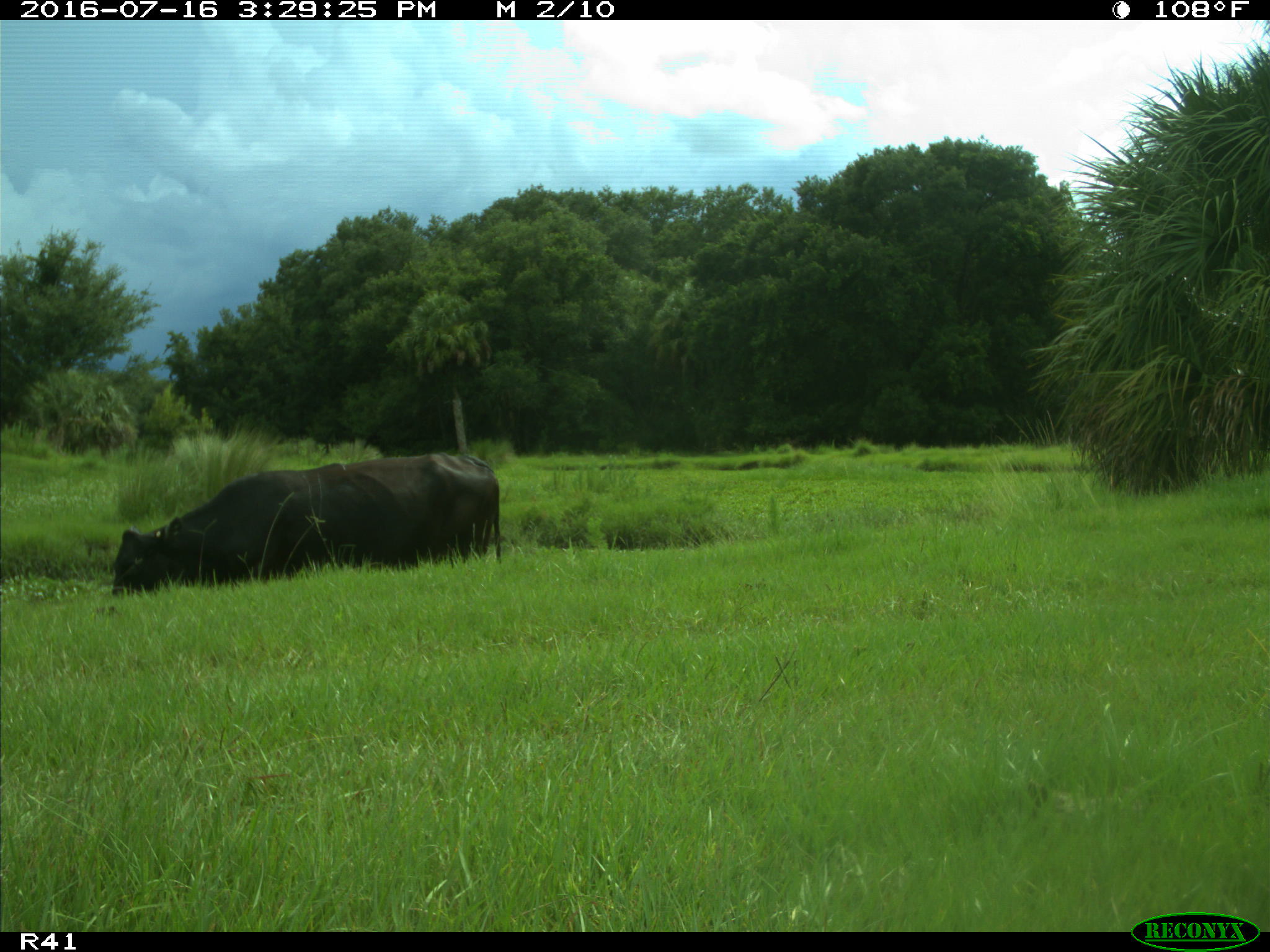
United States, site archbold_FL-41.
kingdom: Animalia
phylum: Chordata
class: Mammalia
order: Artiodactyla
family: Bovidae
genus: Bos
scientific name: Bos taurus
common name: domestic cow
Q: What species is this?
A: Bos taurus (domestic cow).